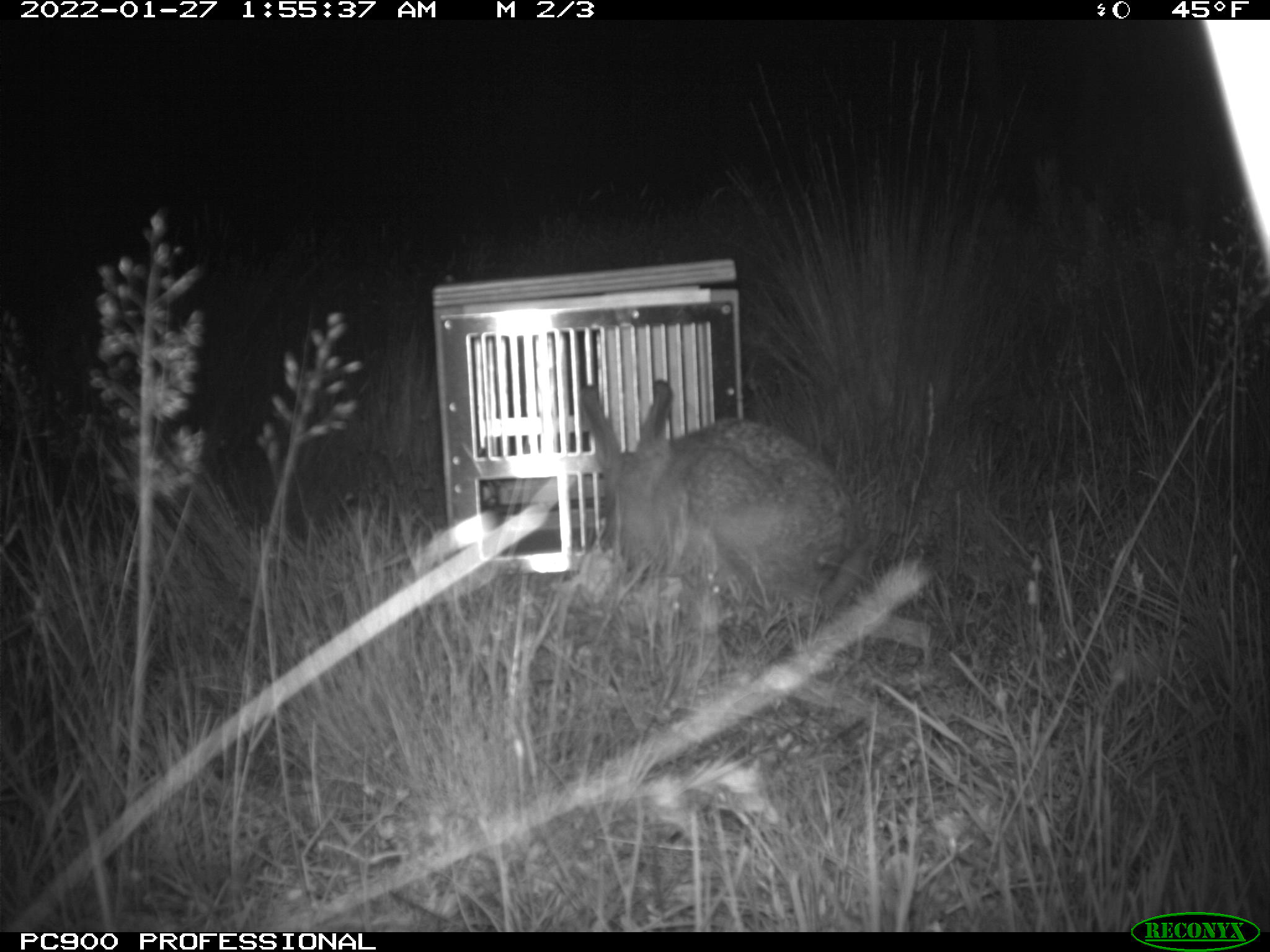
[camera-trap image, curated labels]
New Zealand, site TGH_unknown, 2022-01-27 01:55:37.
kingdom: Animalia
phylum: Chordata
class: Mammalia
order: Lagomorpha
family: Leporidae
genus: Lepus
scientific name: Lepus europaeus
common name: brown hare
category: hare